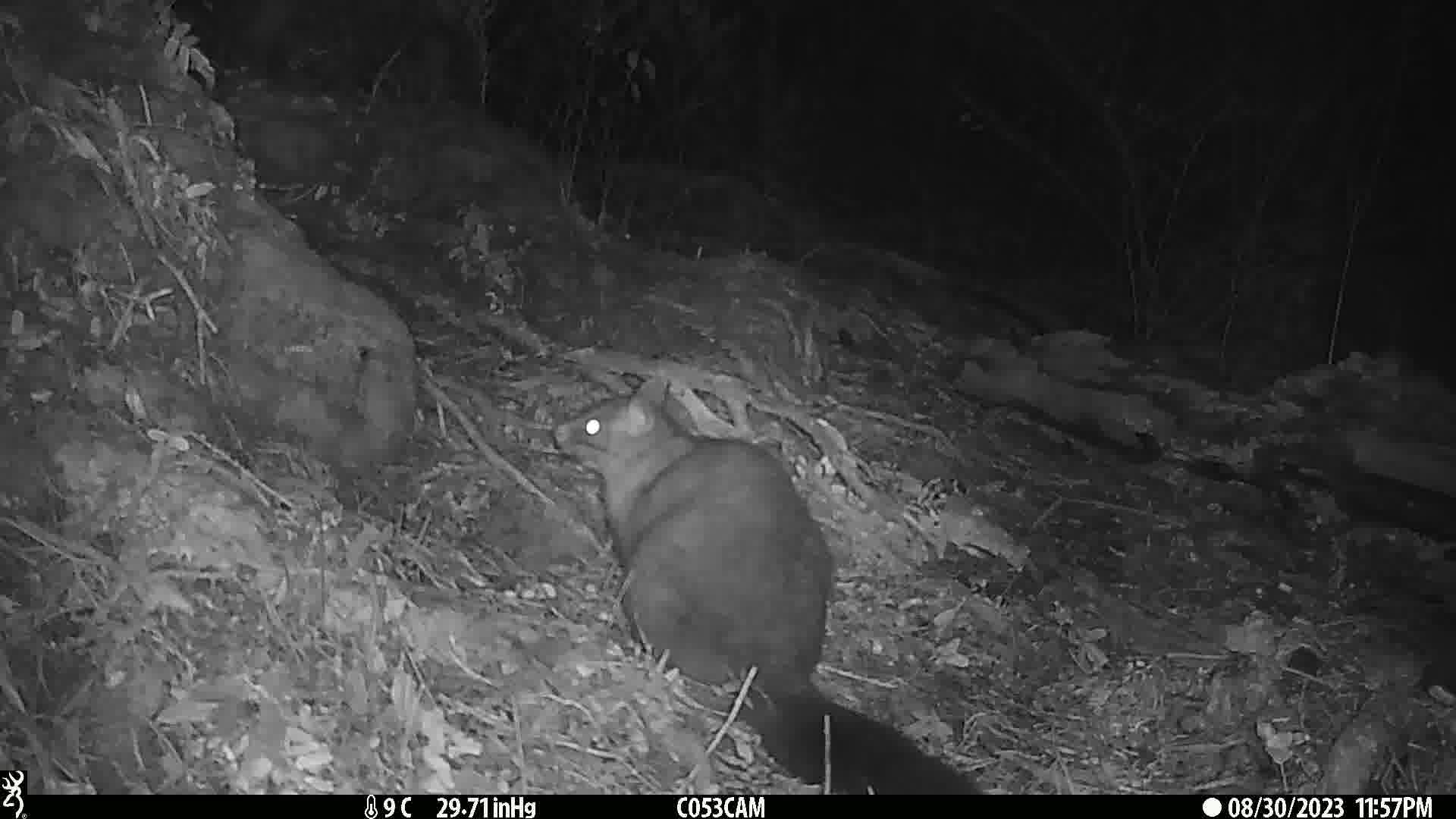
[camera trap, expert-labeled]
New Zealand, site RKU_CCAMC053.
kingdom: Animalia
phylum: Chordata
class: Mammalia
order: Diprotodontia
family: Phalangeridae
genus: Trichosurus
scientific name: Trichosurus vulpecula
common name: common brushtail possum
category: possum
Possum (common brushtail possum) (Trichosurus vulpecula).